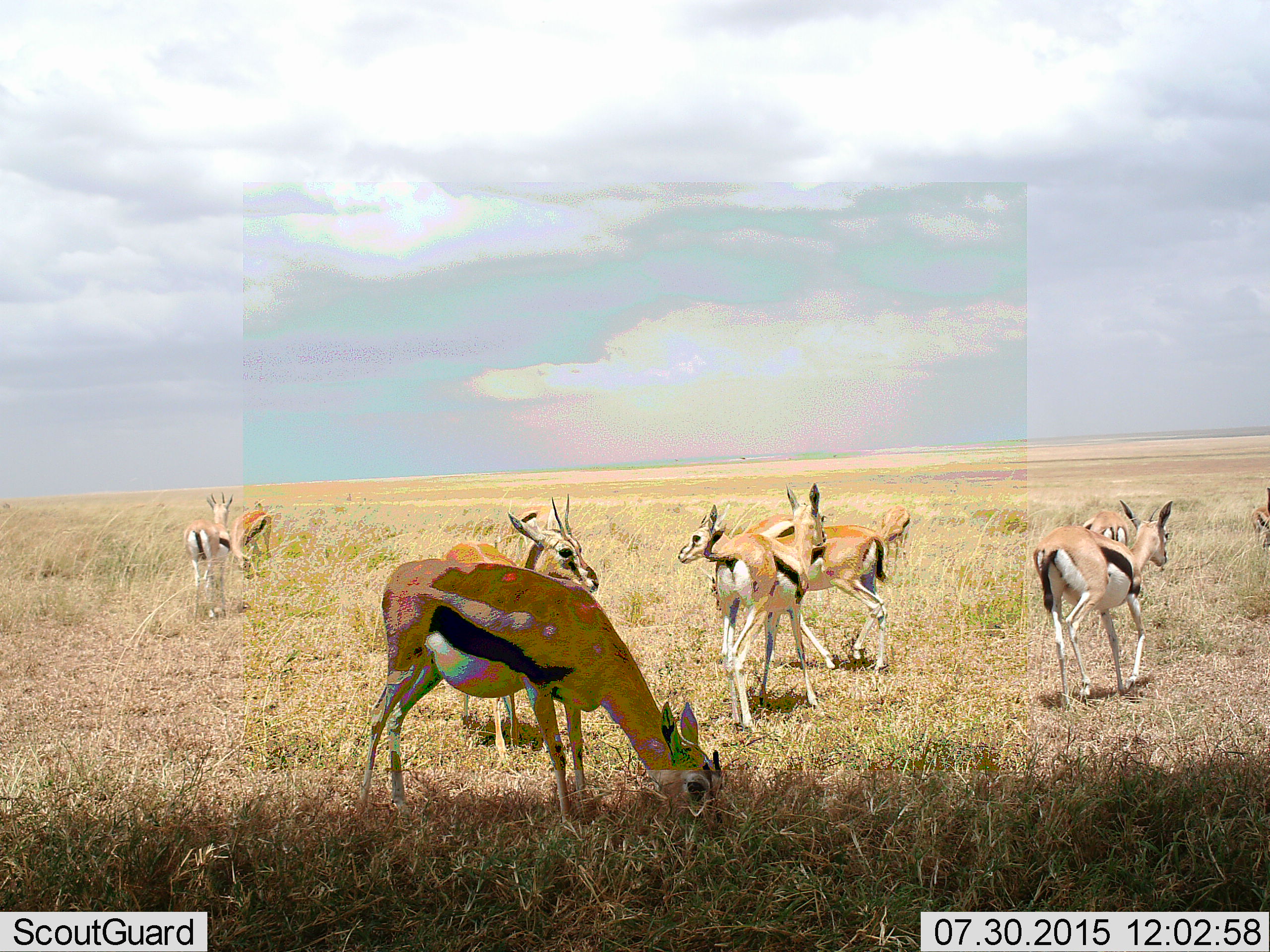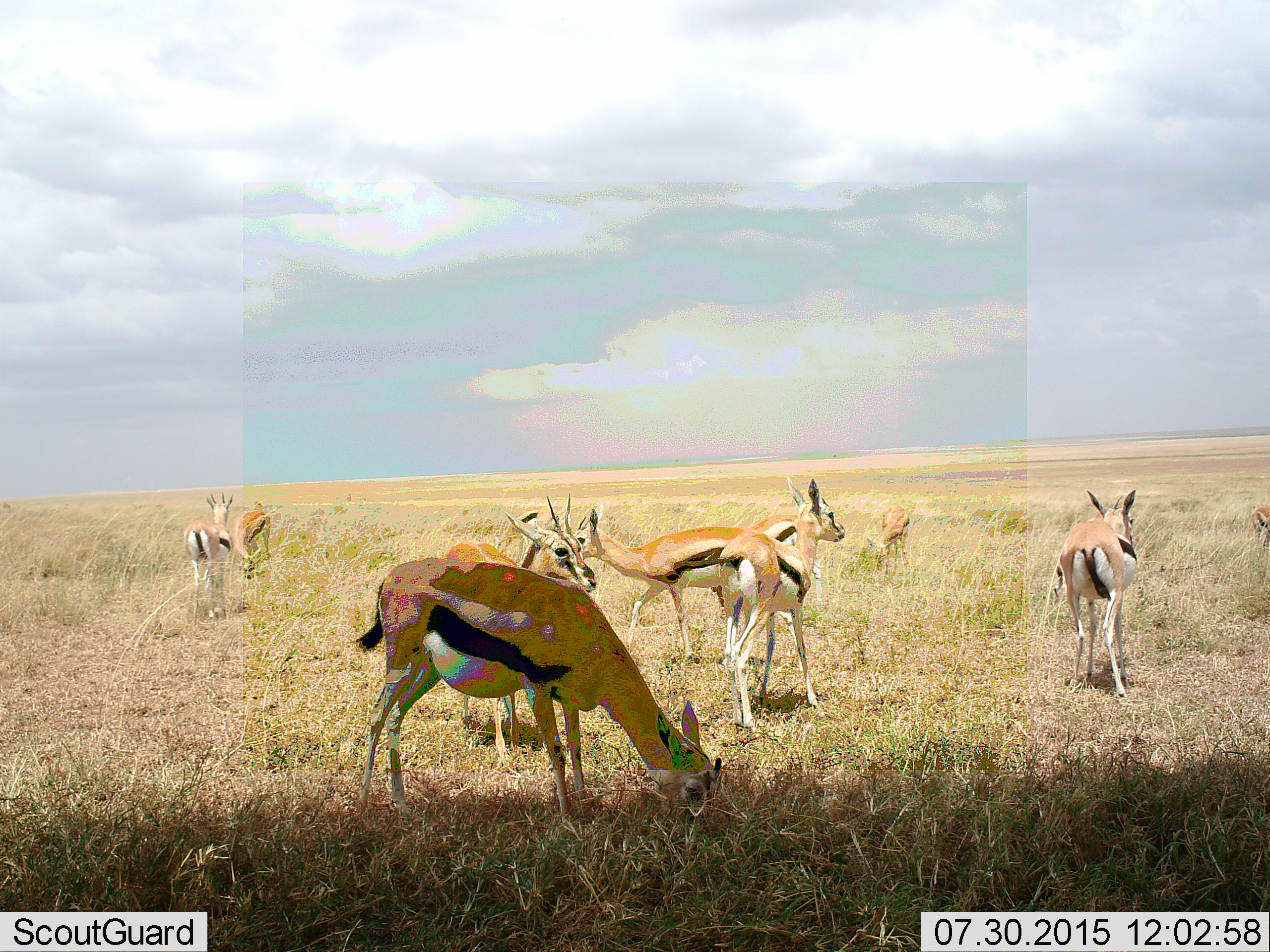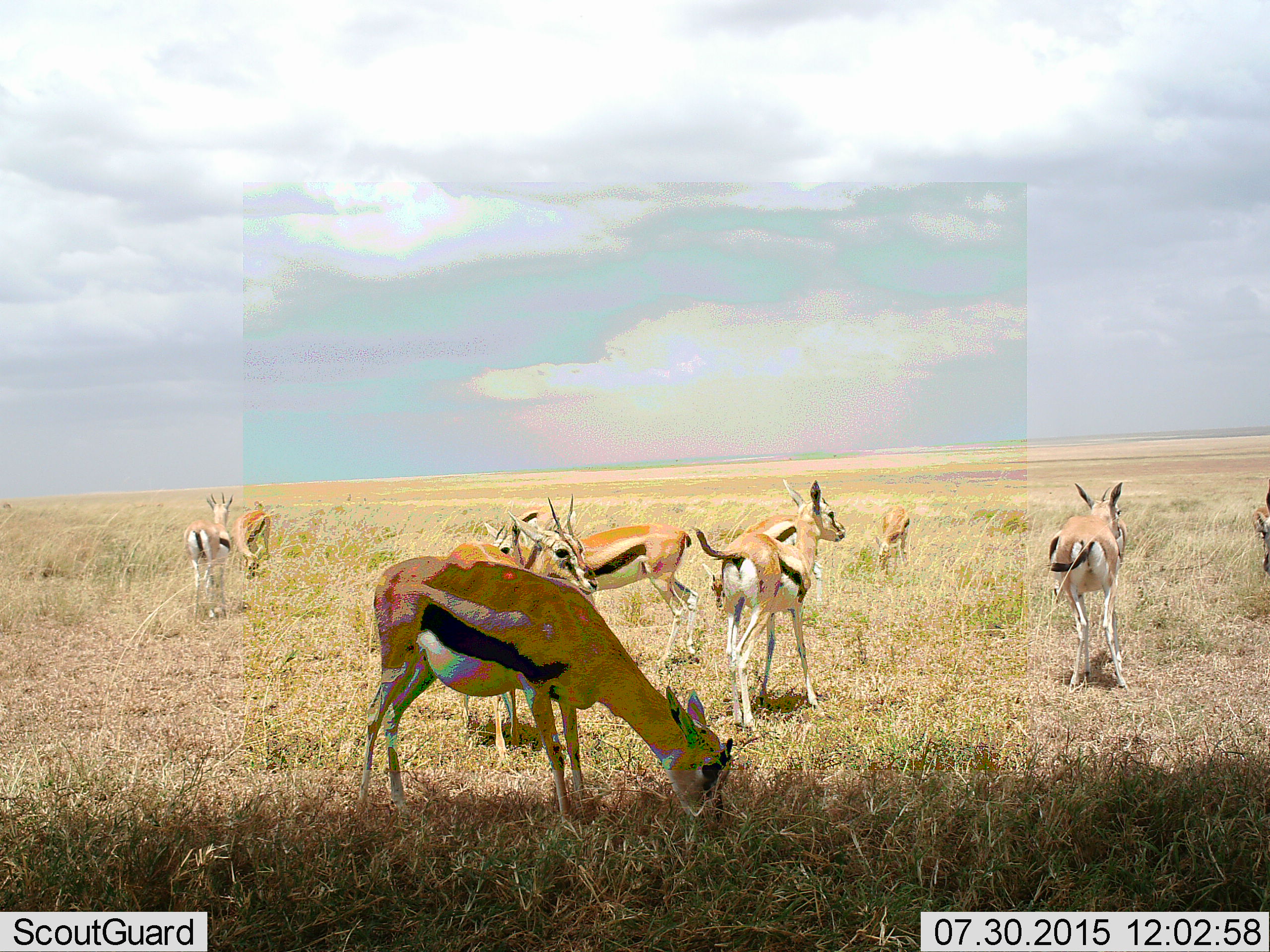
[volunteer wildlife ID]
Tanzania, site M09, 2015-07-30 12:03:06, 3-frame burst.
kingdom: Animalia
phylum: Chordata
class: Mammalia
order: Artiodactyla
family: Bovidae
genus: Eudorcas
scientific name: Eudorcas thomsonii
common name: thomson's gazelle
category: gazellethomsons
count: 10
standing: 90%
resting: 10%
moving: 70%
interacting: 10%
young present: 10%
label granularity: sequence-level